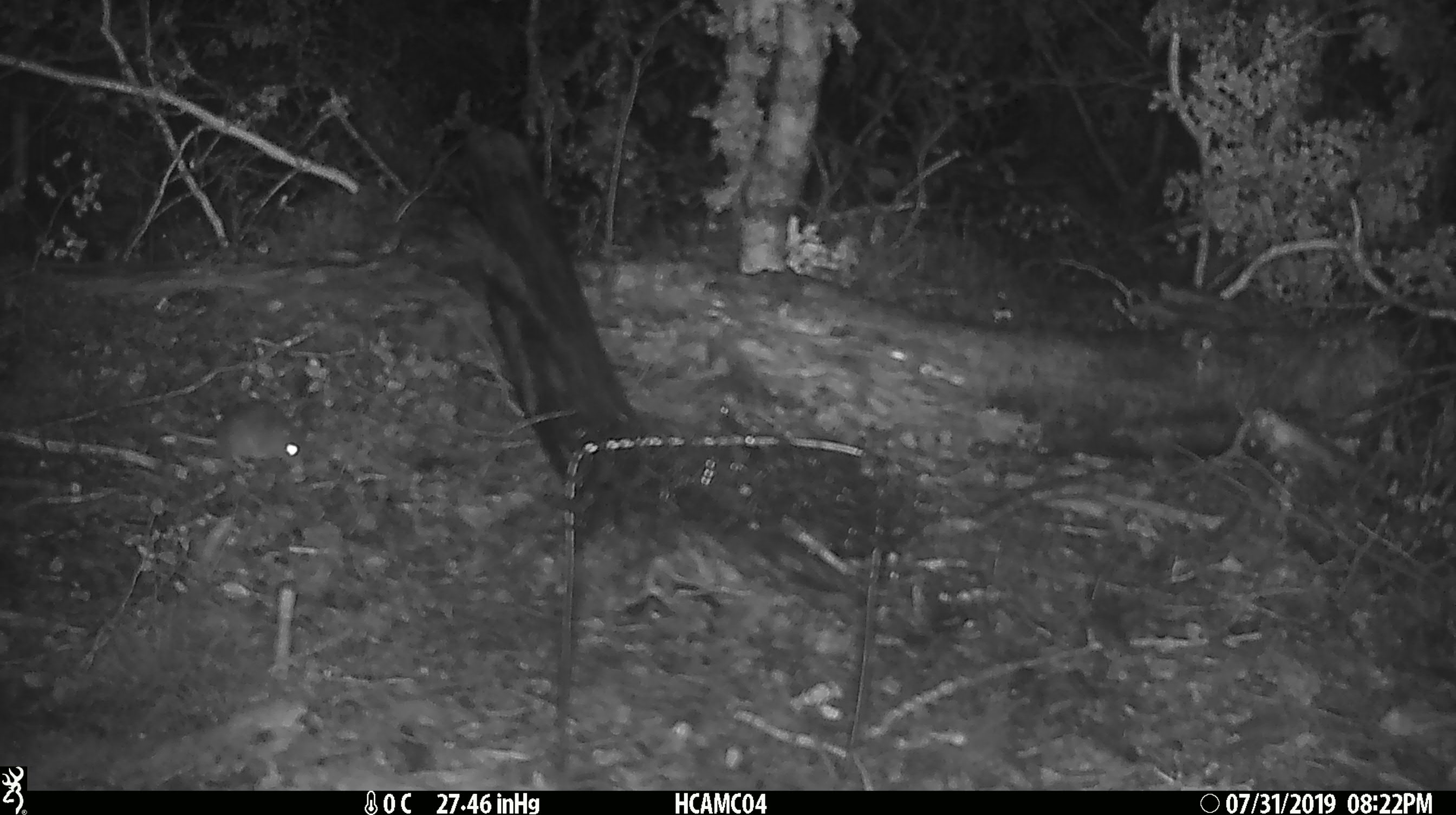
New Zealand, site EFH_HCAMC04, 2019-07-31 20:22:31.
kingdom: Animalia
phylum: Chordata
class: Mammalia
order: Rodentia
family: Muridae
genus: Mus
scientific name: Mus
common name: mouse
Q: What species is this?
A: Mouse (Mus).